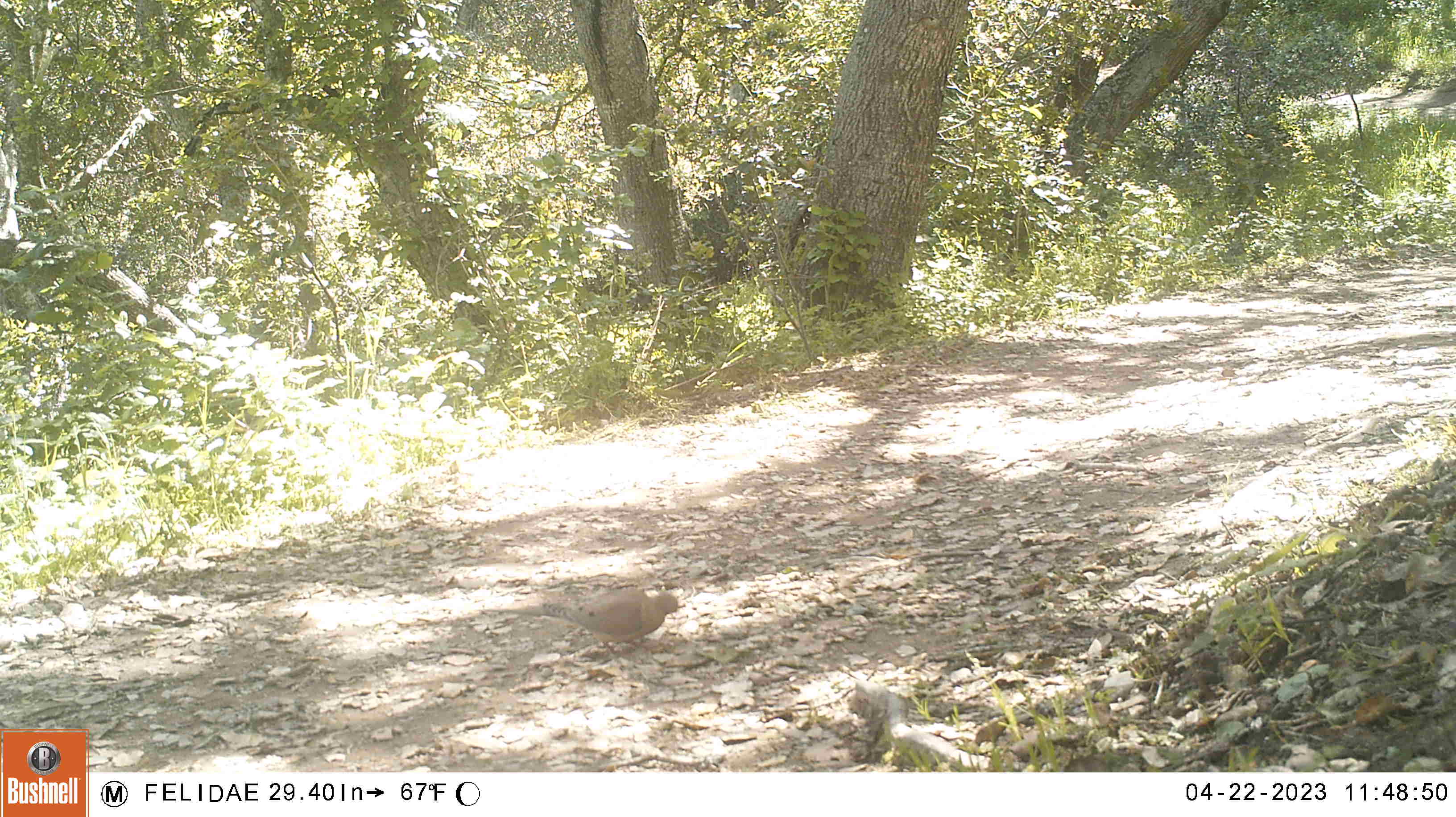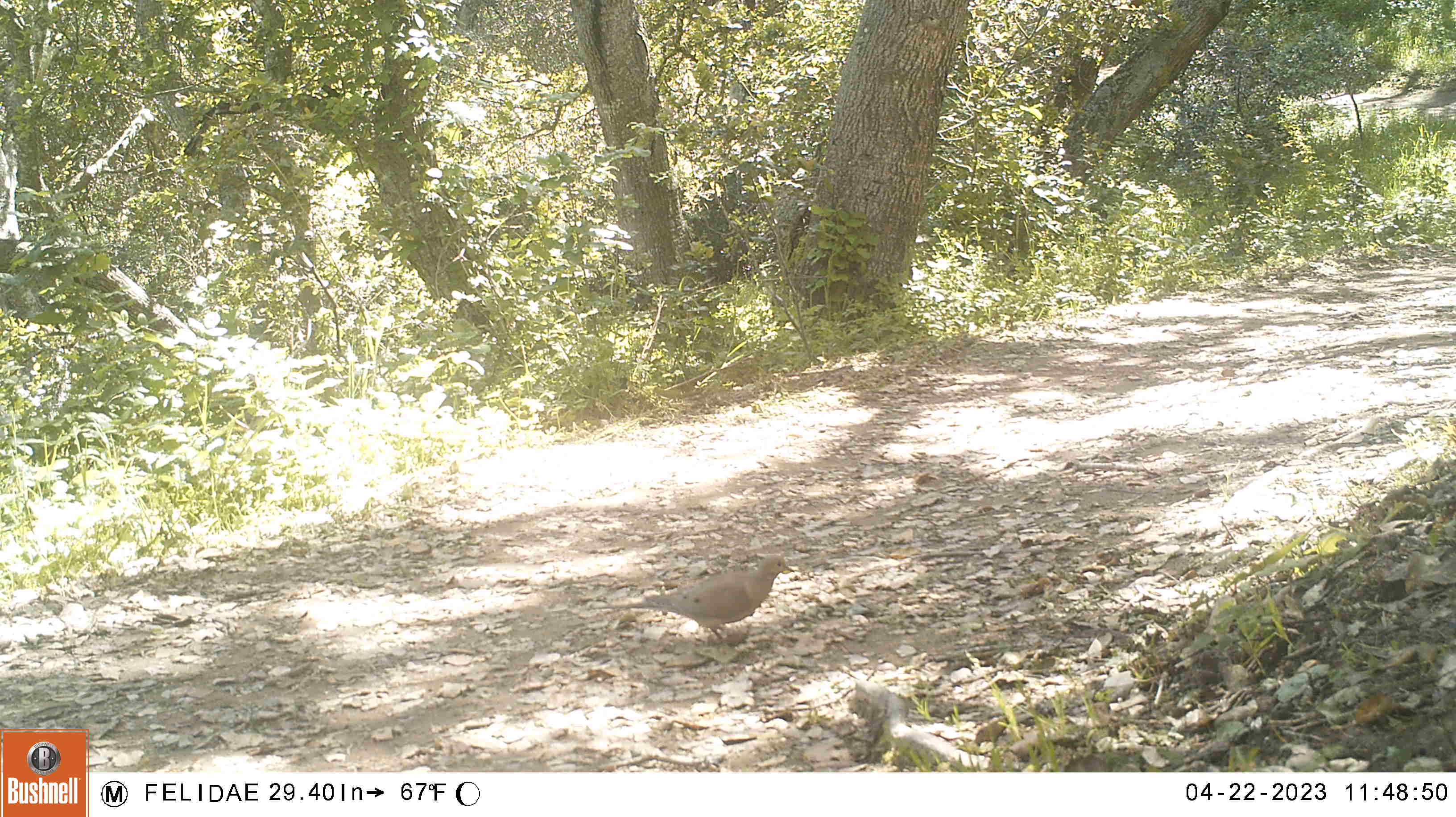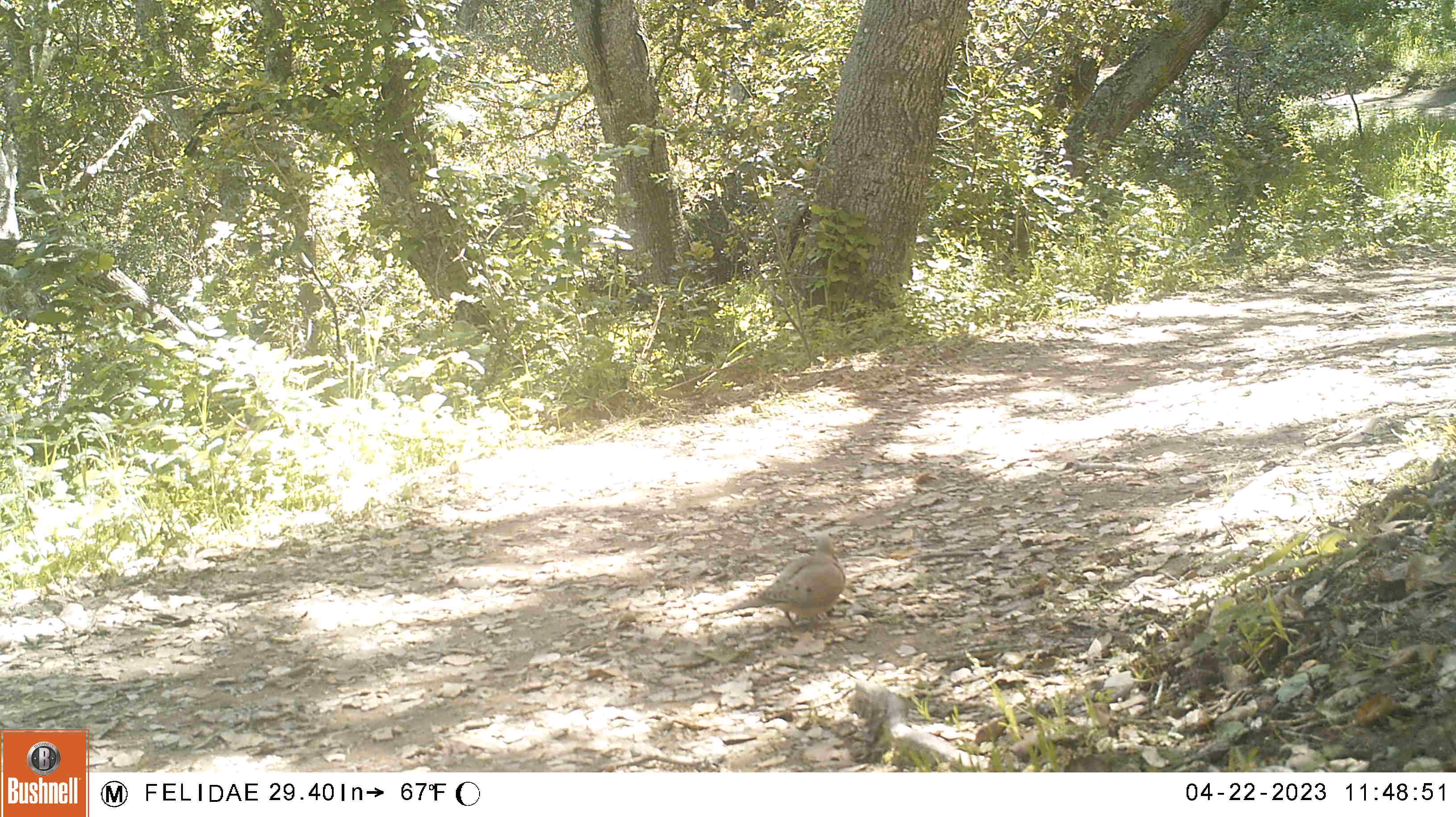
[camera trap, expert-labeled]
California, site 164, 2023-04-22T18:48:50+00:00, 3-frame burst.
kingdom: Animalia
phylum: Chordata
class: Aves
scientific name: Aves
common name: bird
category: unknown bird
Unknown bird (bird) (Aves).